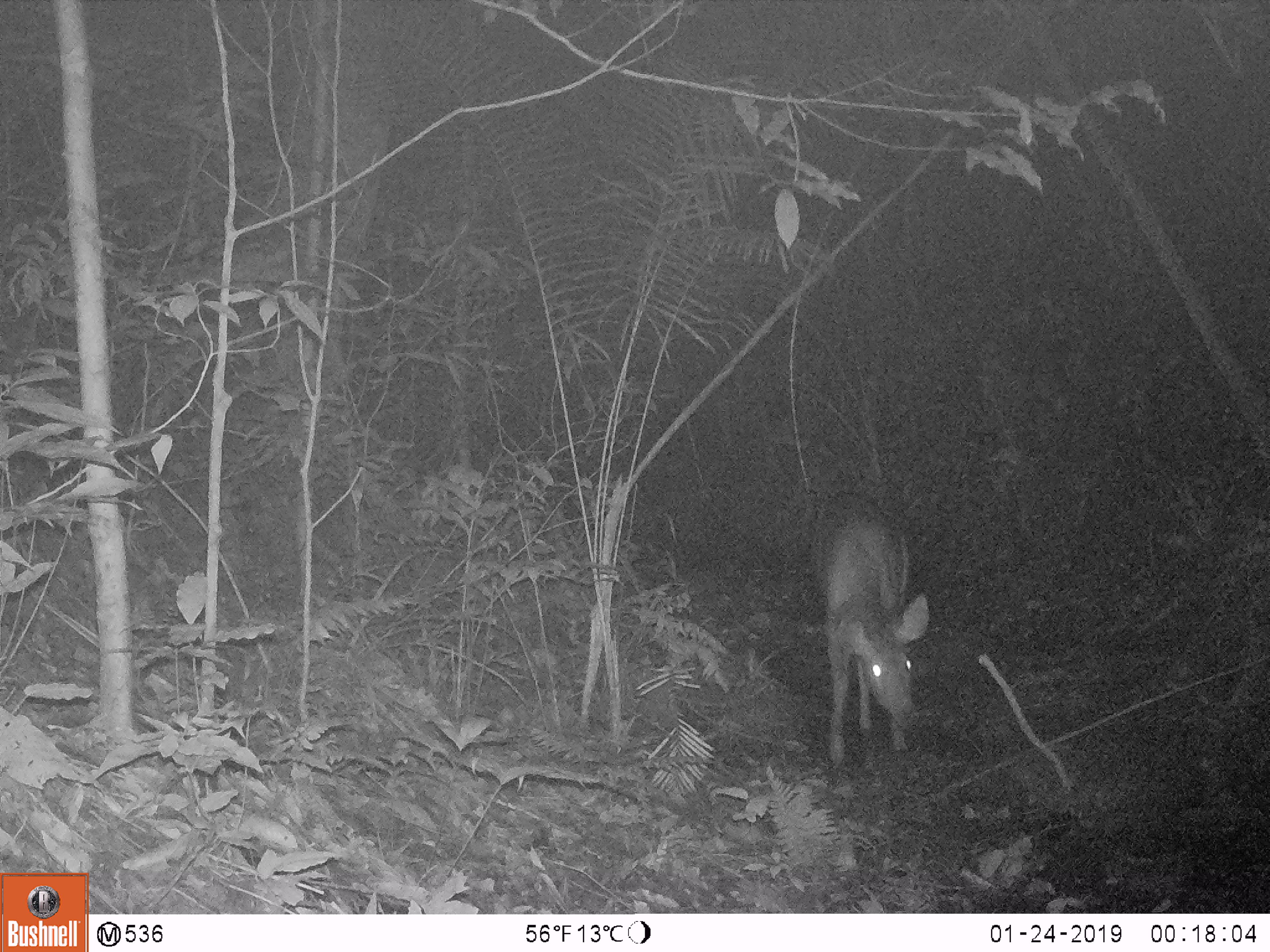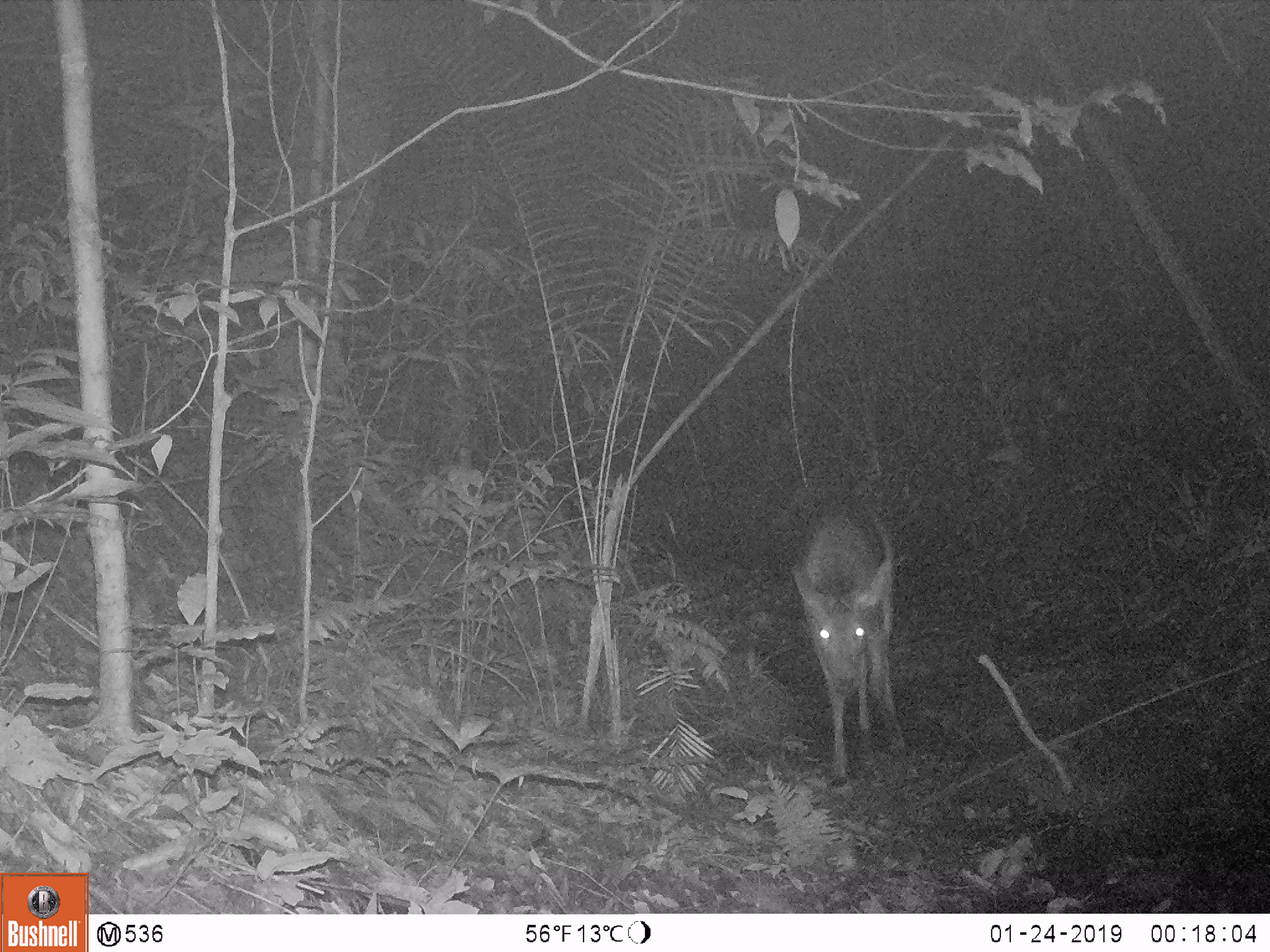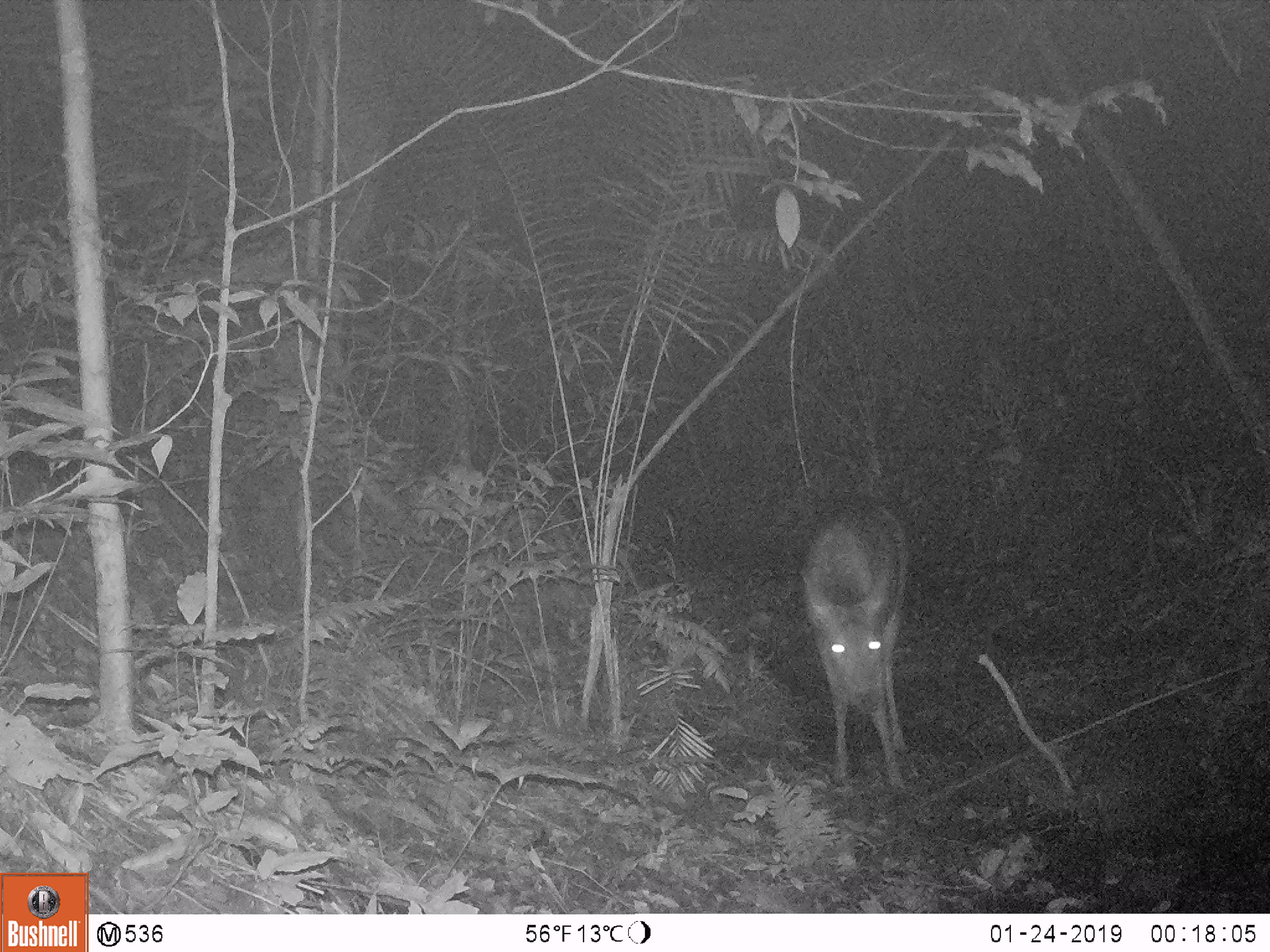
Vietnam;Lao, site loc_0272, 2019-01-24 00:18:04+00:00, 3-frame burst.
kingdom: Animalia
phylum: Chordata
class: Mammalia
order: Artiodactyla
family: Cervidae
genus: Rusa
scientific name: Rusa unicolor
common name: sambar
Sambar (Rusa unicolor). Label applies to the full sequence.